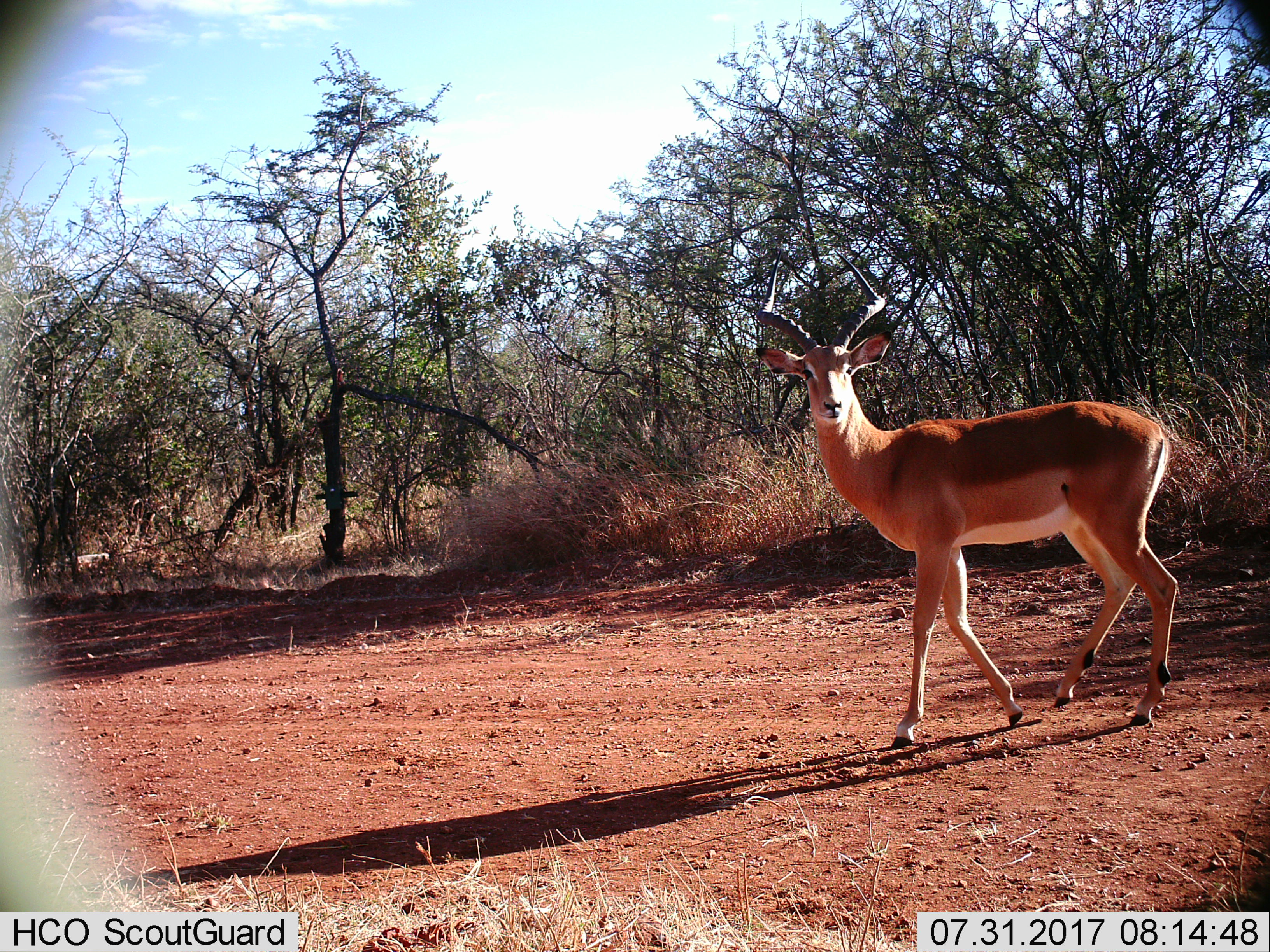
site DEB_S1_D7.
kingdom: Animalia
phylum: Chordata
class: Mammalia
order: Artiodactyla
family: Bovidae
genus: Aepyceros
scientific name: Aepyceros melampus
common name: impala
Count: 1.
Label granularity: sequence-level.